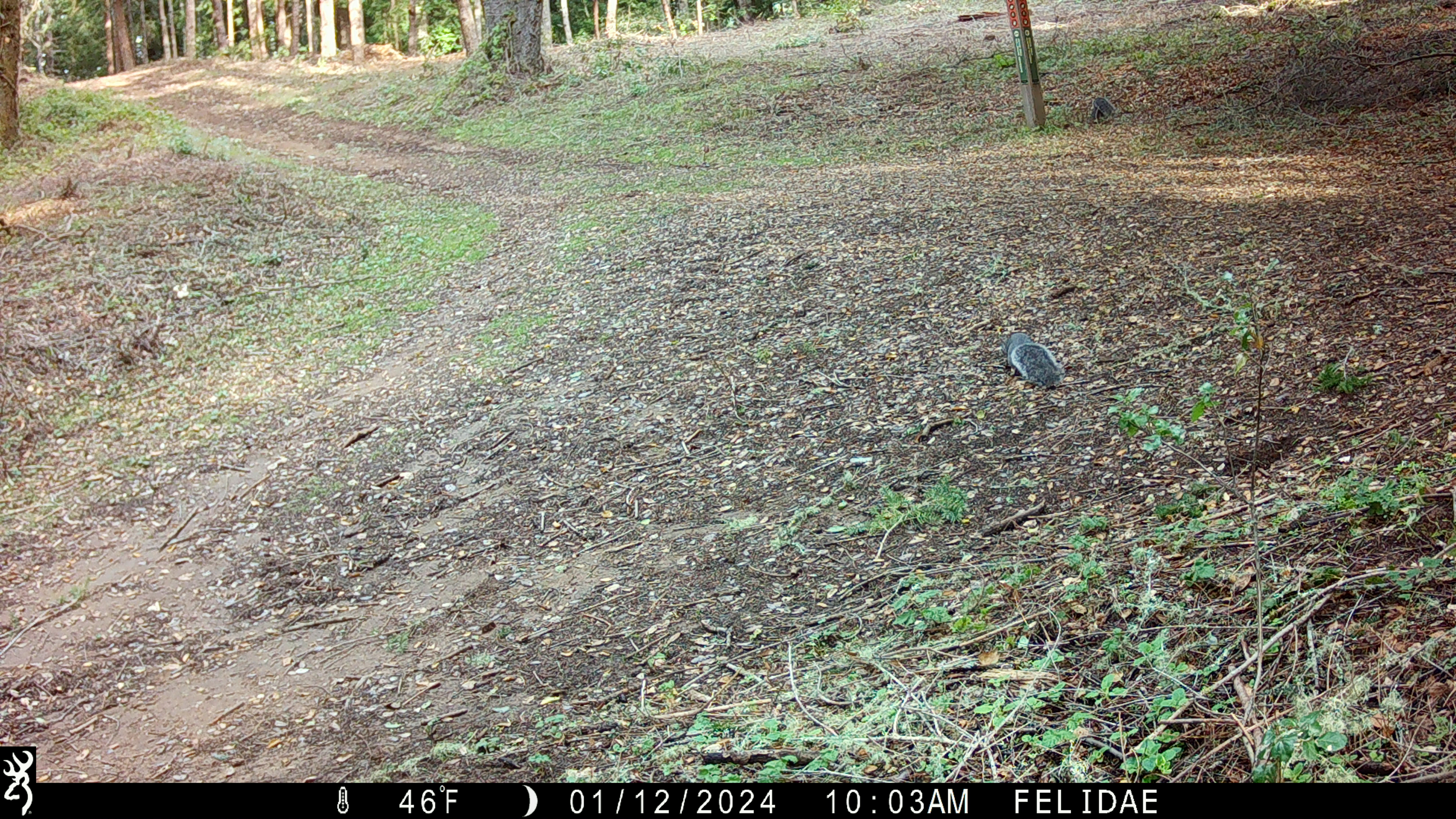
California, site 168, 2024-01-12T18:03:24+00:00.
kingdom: Animalia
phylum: Chordata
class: Mammalia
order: Rodentia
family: Sciuridae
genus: Sciurus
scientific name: Sciurus griseus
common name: western gray squirrel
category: western grey squirrel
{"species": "western grey squirrel (western gray squirrel) (Sciurus griseus)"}